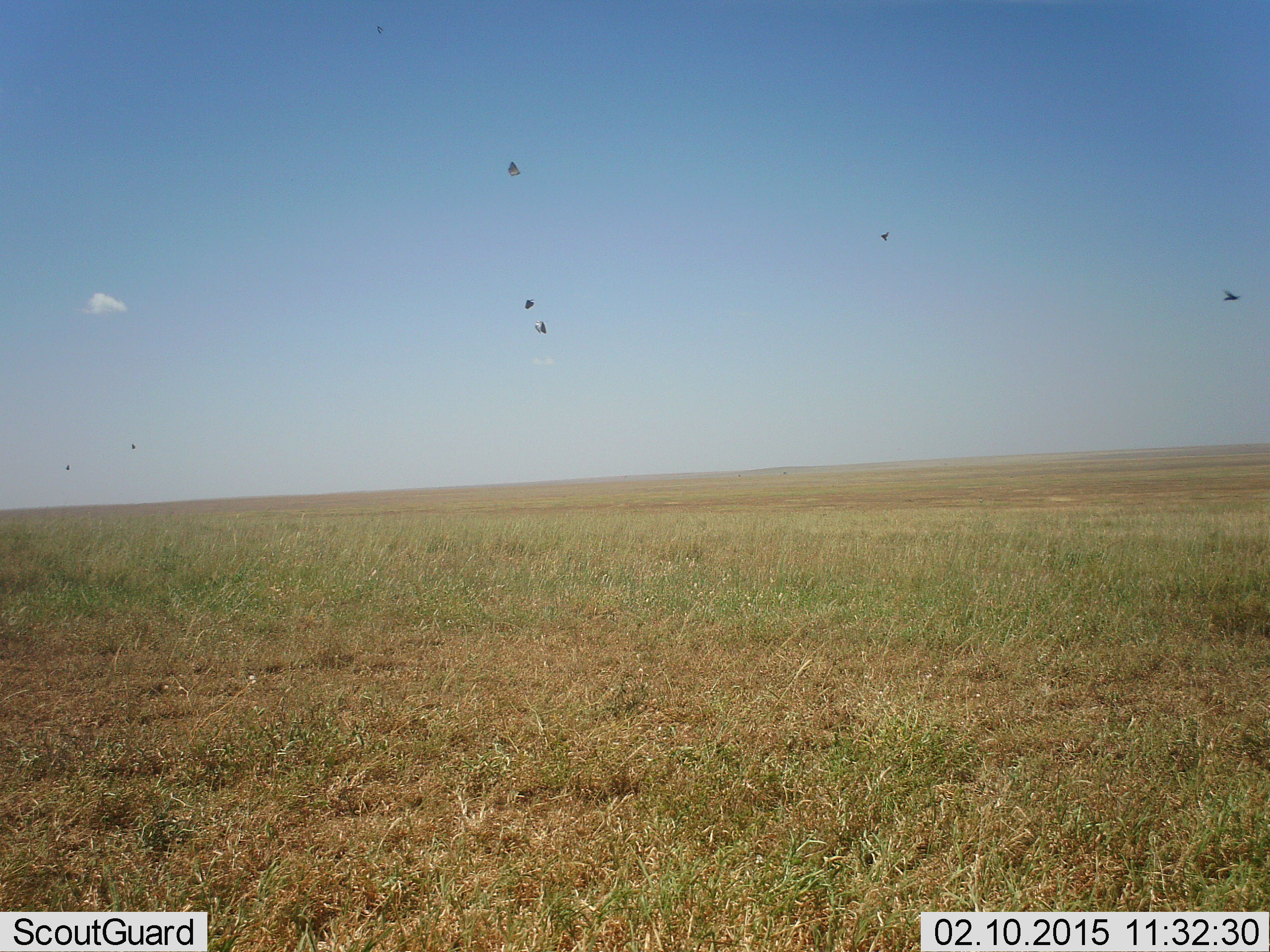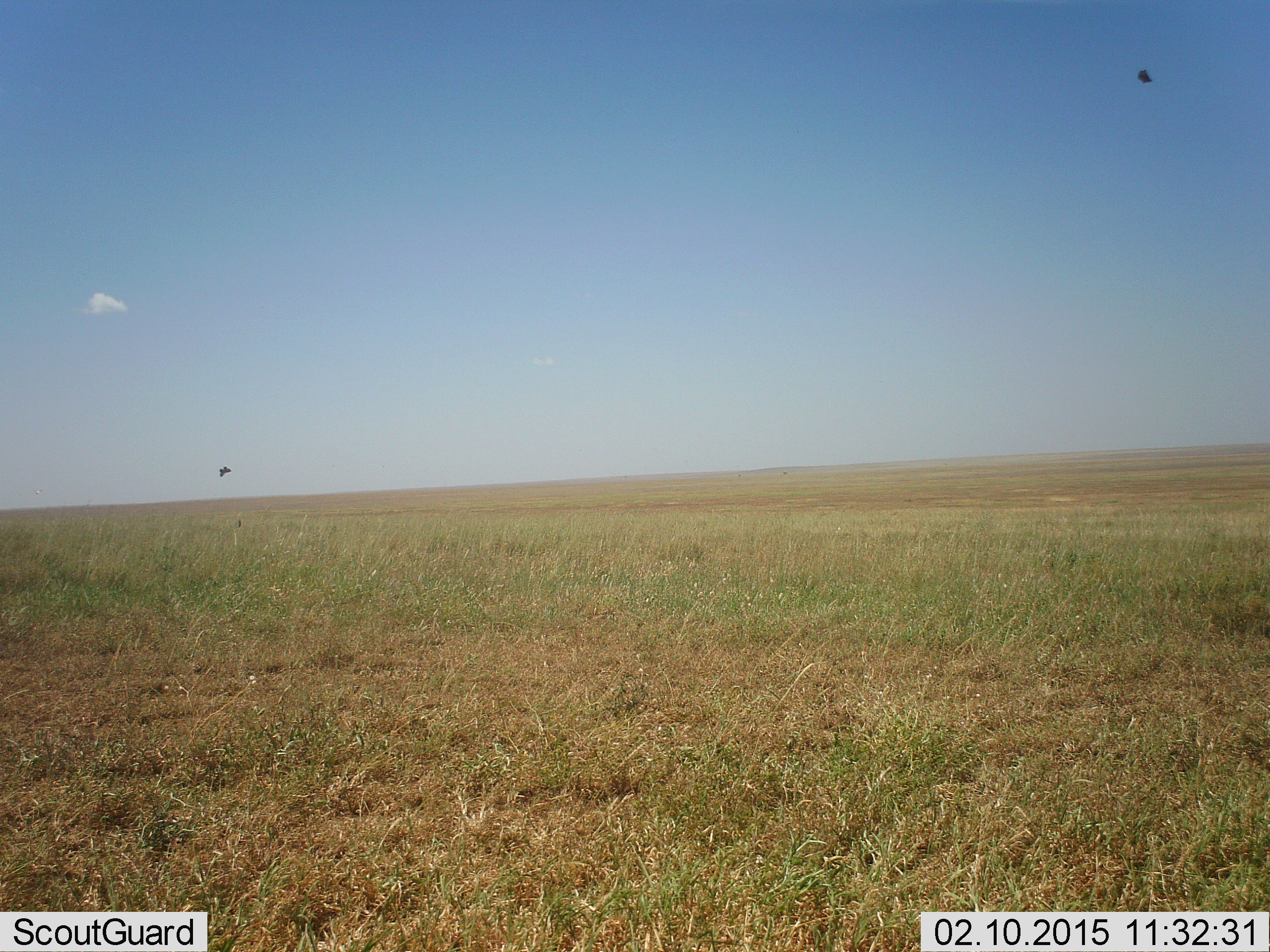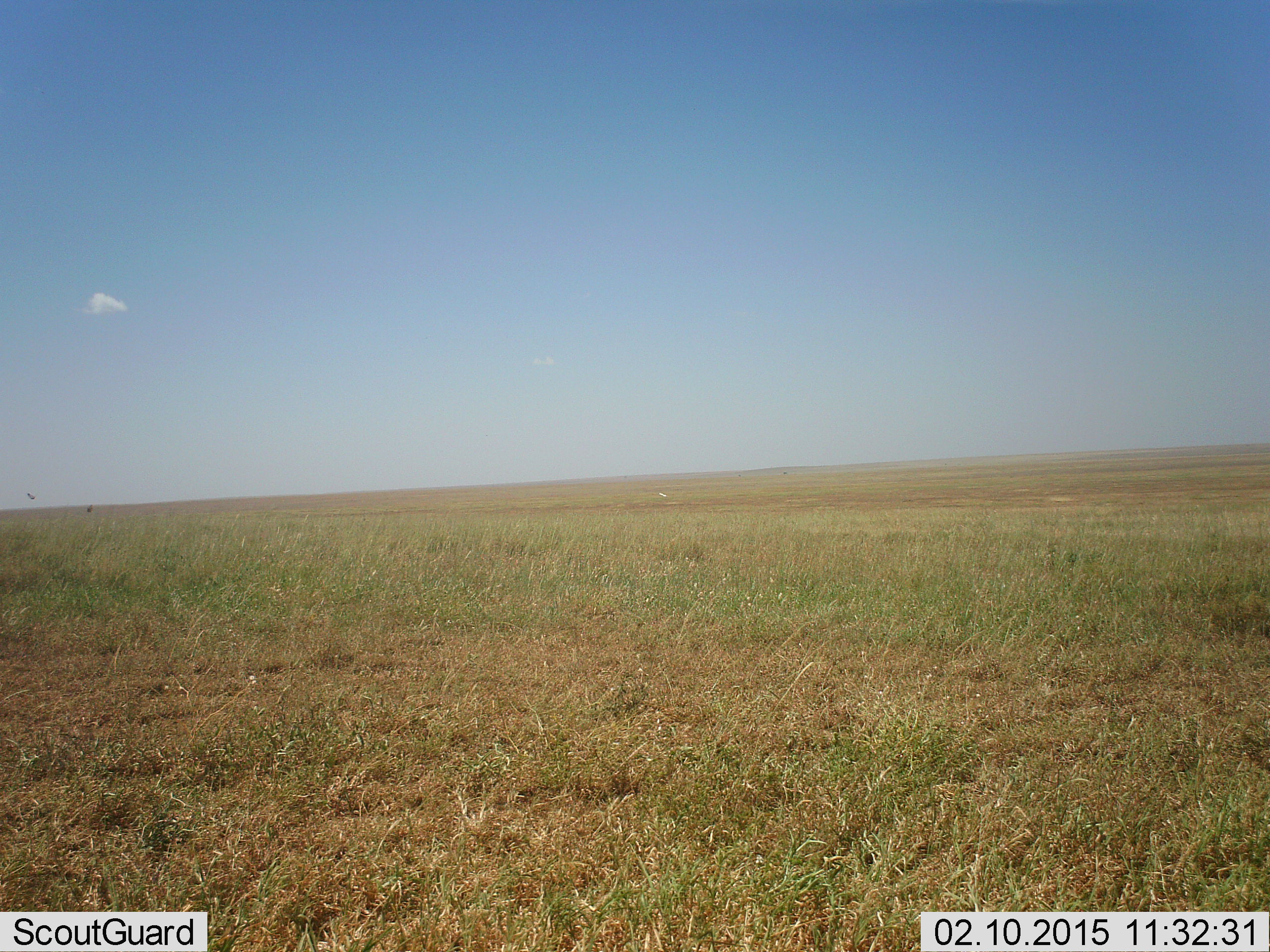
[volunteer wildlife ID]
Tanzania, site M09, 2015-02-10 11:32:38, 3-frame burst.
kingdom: Animalia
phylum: Chordata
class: Aves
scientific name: Aves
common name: bird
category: otherbird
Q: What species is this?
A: Otherbird (bird) (Aves).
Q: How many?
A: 8.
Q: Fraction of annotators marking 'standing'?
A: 0%.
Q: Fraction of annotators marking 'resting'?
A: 0%.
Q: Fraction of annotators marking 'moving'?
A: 100%.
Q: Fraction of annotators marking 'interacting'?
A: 0%.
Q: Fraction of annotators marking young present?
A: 0%.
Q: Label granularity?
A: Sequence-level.